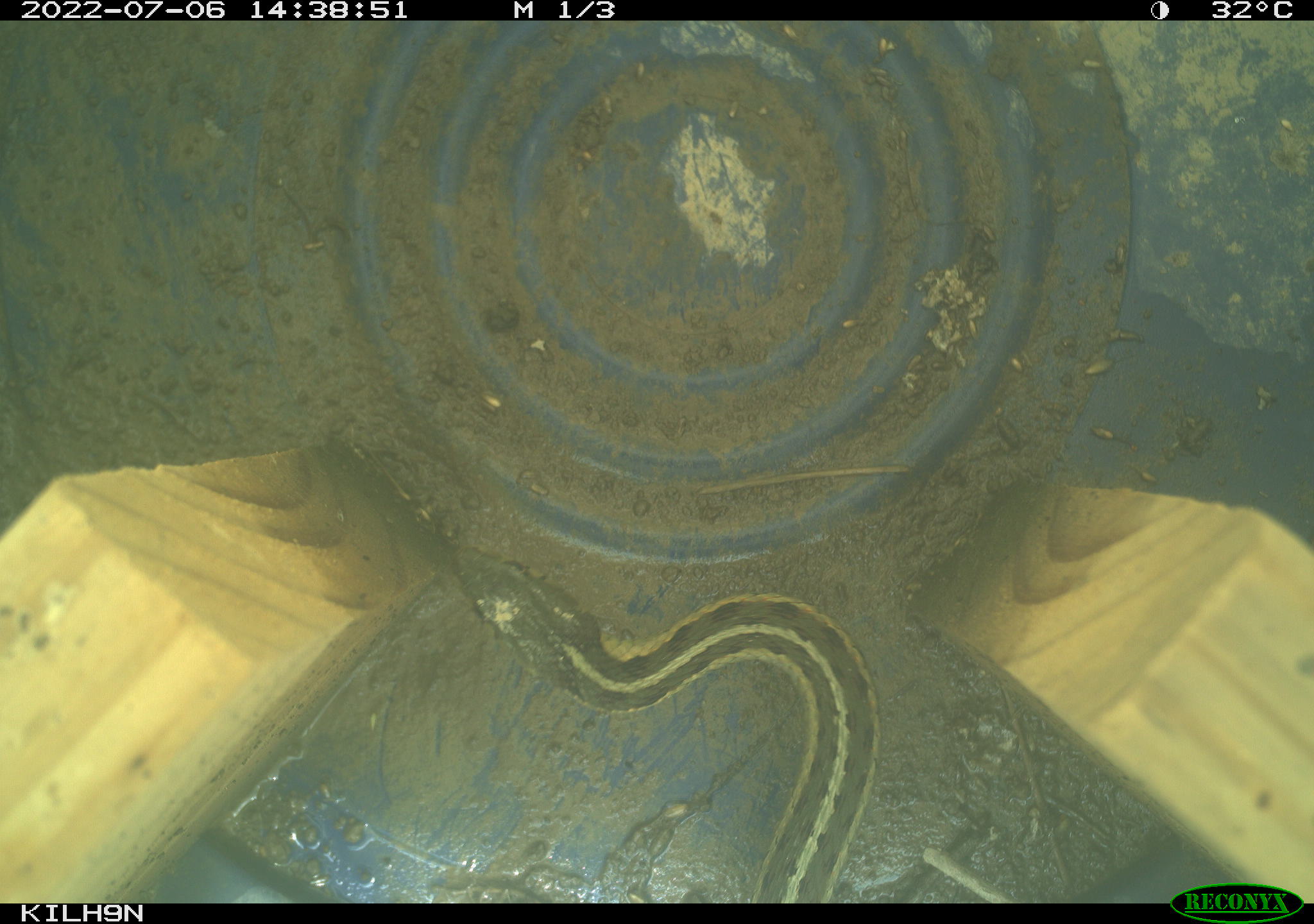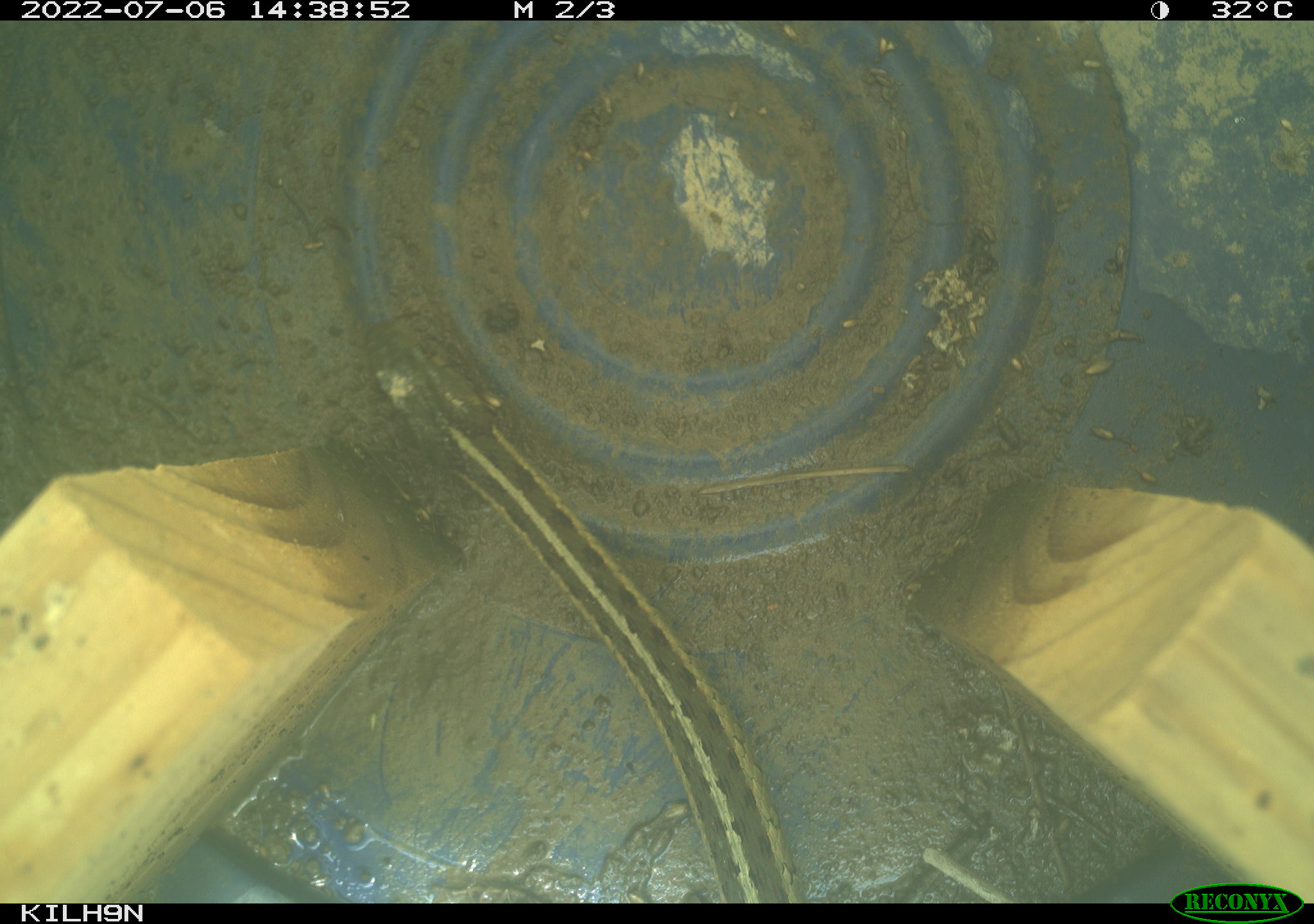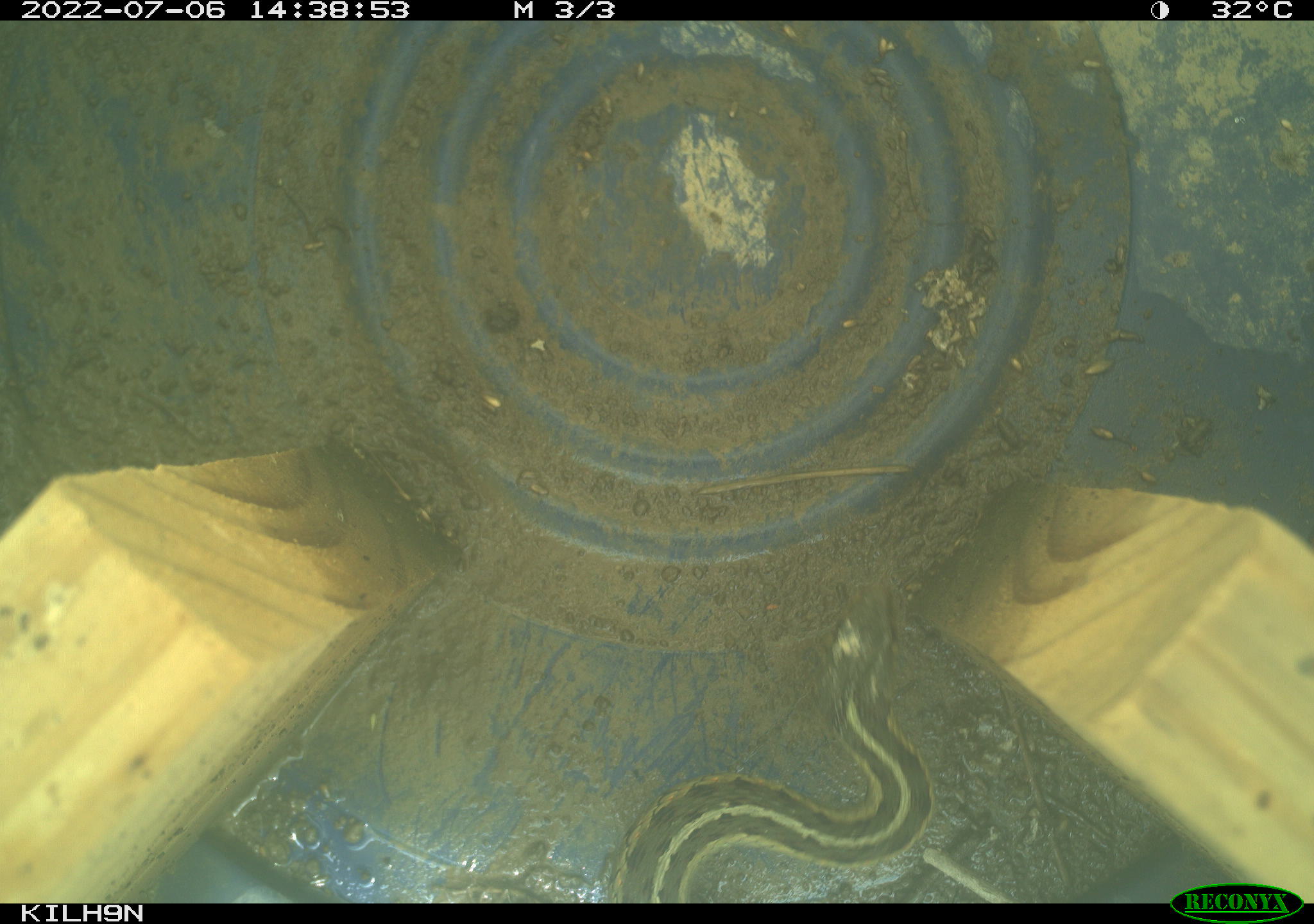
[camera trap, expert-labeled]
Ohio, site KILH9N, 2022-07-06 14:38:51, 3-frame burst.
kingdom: Animalia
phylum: Chordata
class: Reptilia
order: Squamata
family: Colubridae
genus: Thamnophis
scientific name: Thamnophis sirtalis sirtalis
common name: eastern gartersnake